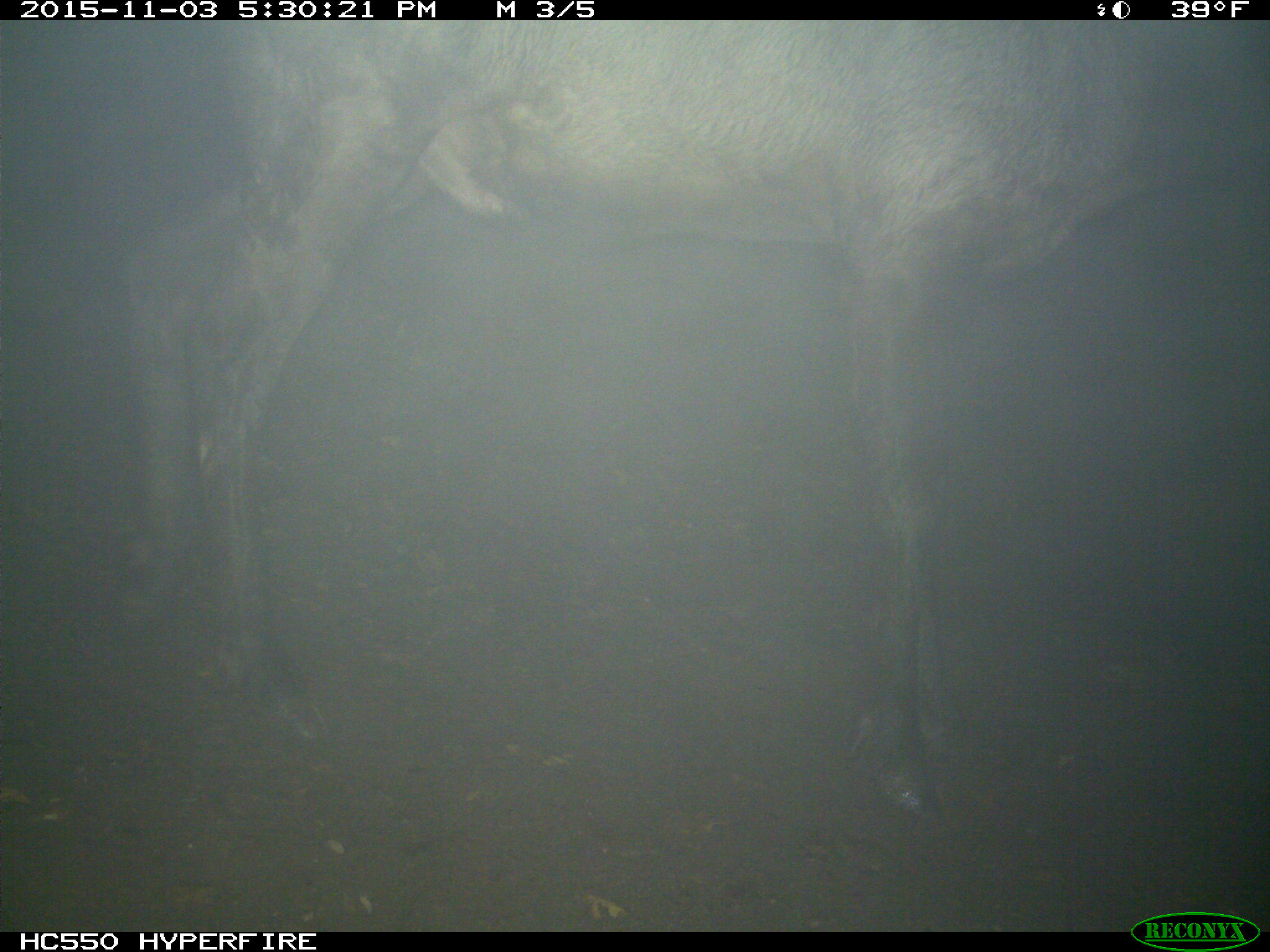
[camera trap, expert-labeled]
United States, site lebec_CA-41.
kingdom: Animalia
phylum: Chordata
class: Mammalia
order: Artiodactyla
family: Cervidae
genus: Cervus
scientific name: Cervus canadensis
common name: elk